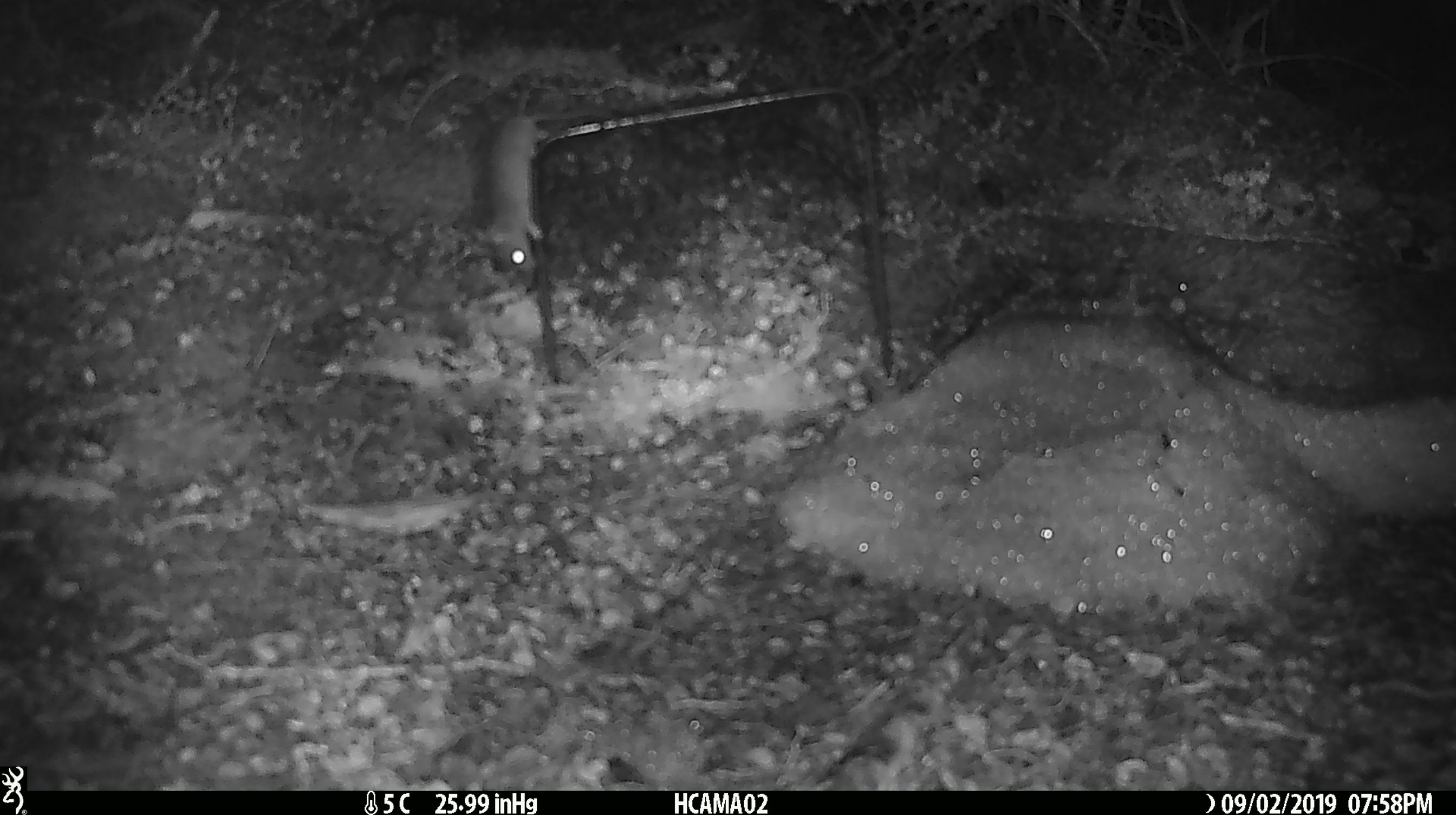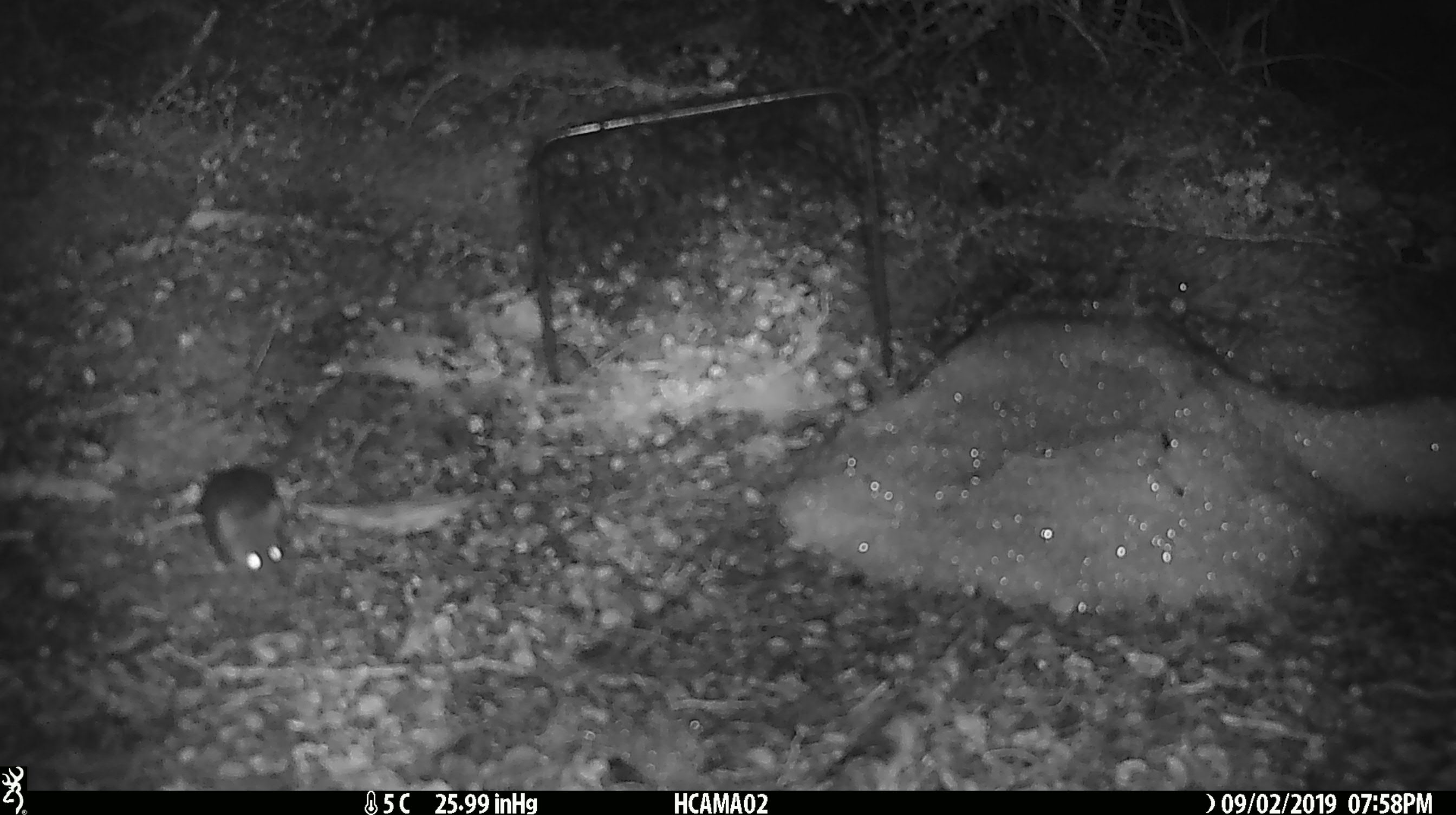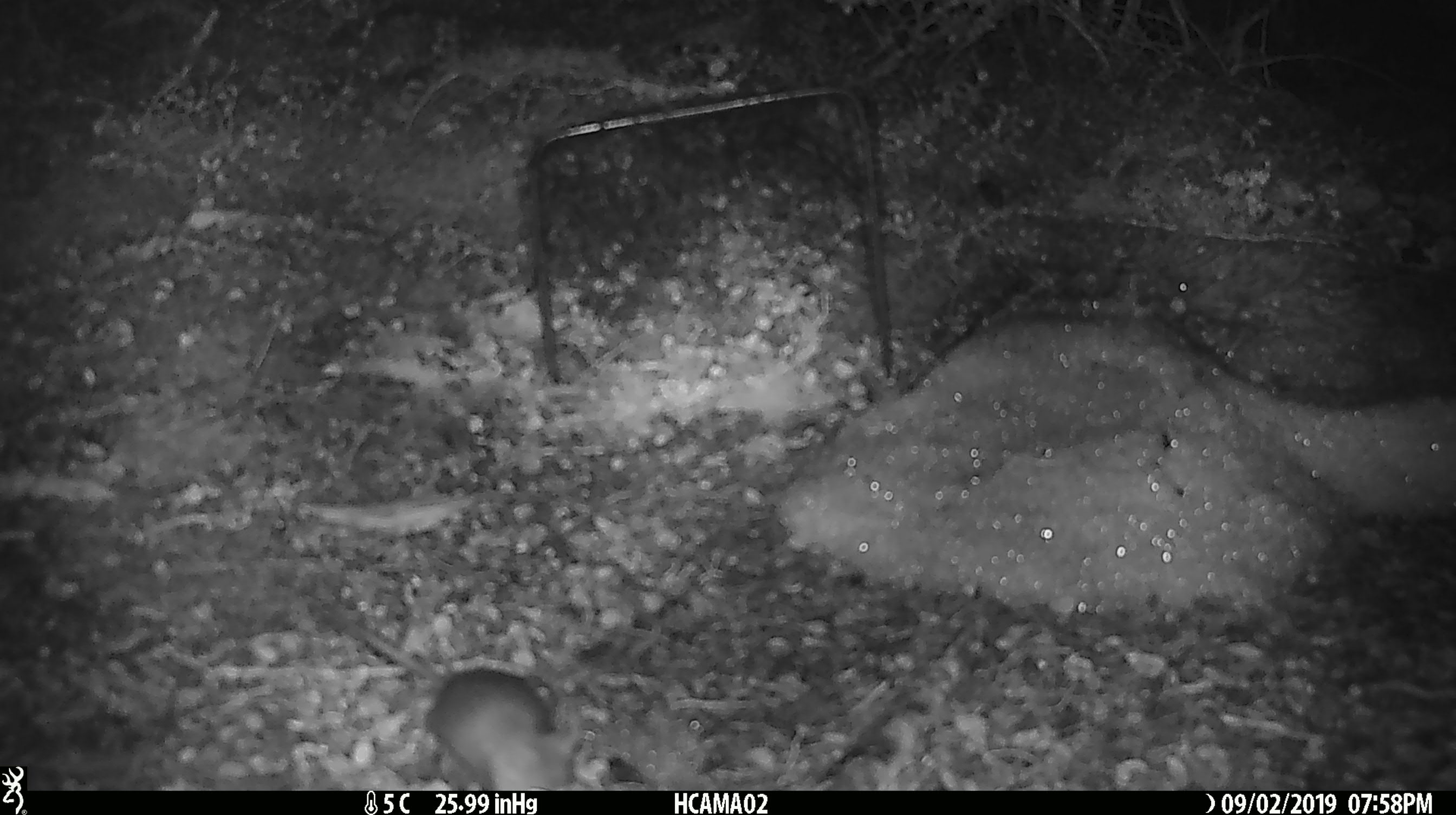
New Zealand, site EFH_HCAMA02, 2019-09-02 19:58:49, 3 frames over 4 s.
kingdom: Animalia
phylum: Chordata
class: Mammalia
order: Rodentia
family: Muridae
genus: Mus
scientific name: Mus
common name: mouse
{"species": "mouse (Mus)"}